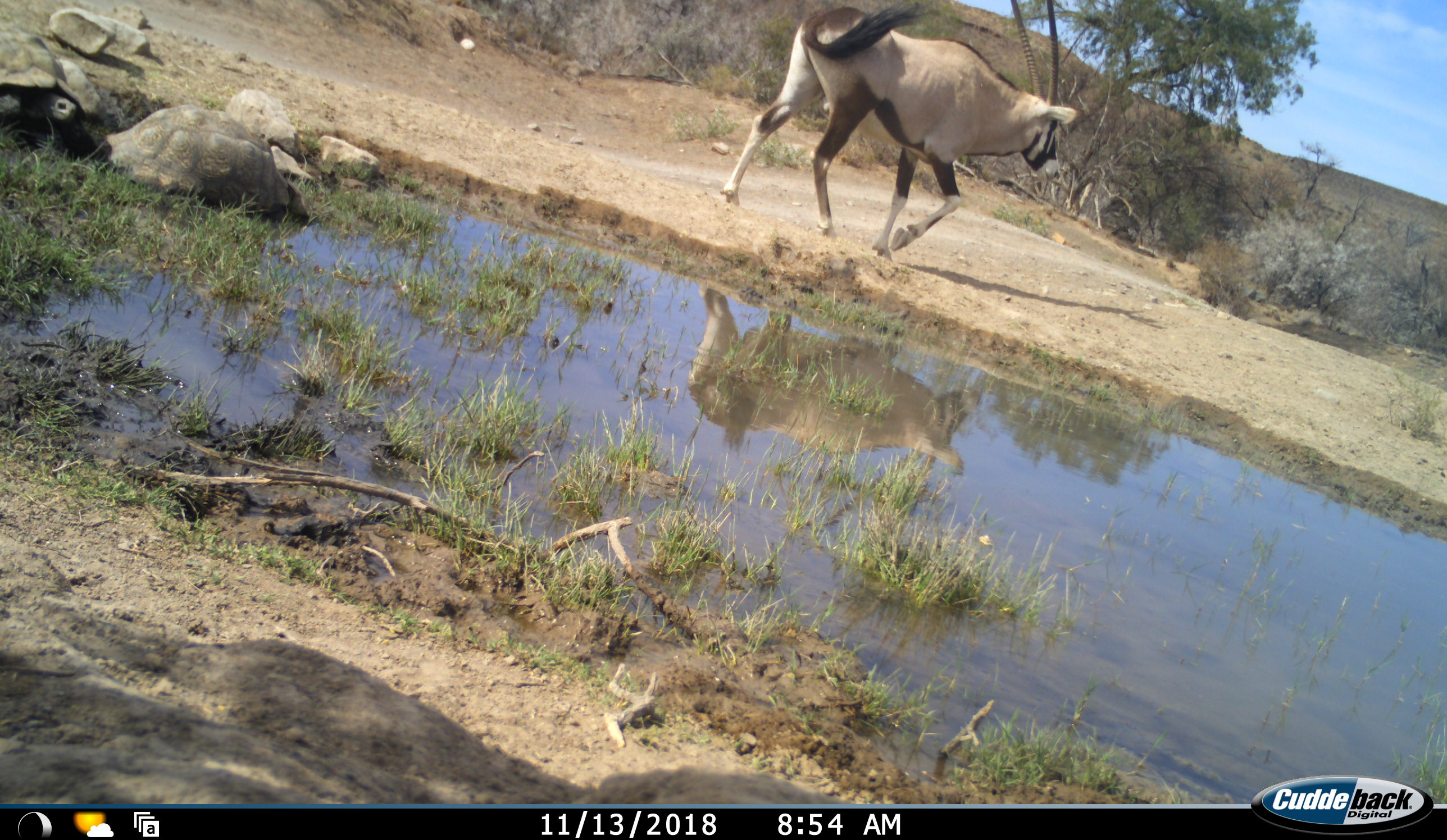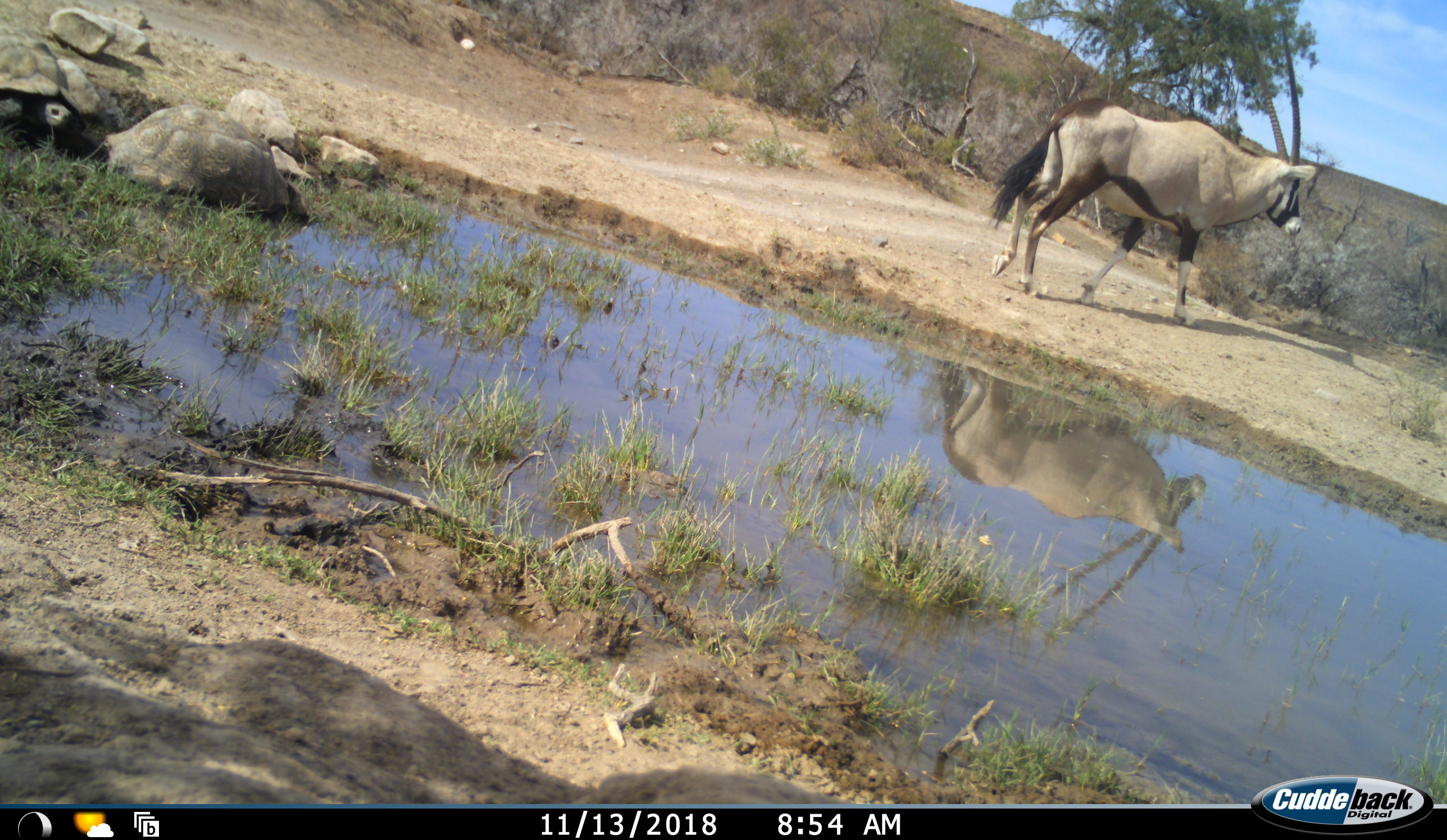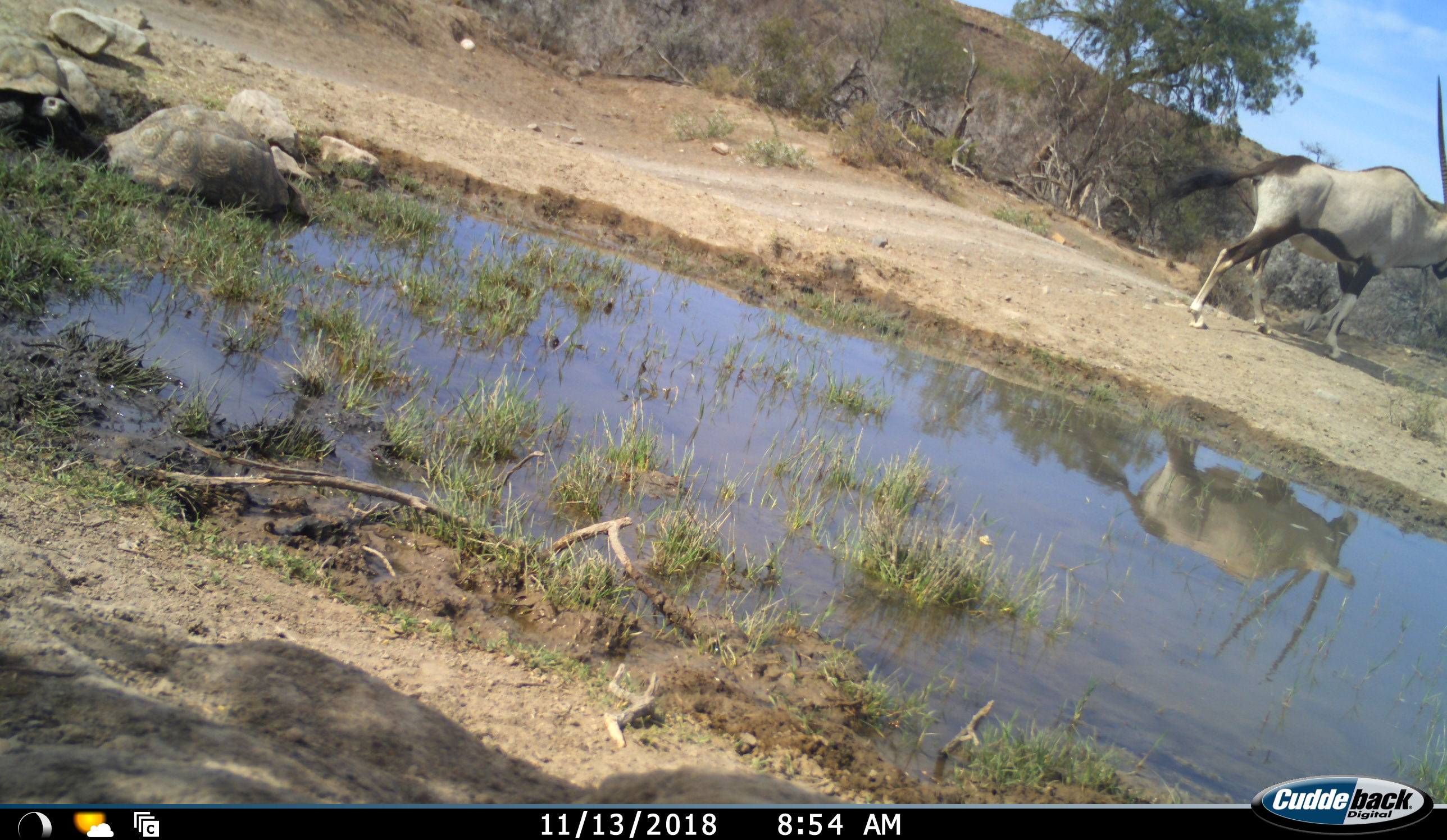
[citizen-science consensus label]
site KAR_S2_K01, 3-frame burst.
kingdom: Animalia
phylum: Chordata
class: Mammalia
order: Artiodactyla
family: Bovidae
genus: Oryx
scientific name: Oryx gazella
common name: gemsbok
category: oryx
Oryx (gemsbok) (Oryx gazella), count 1. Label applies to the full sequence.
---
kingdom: Animalia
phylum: Chordata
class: Reptilia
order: Testudines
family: Testudinidae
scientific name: Testudinidae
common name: tortoise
Tortoise (Testudinidae), count 2. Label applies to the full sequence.